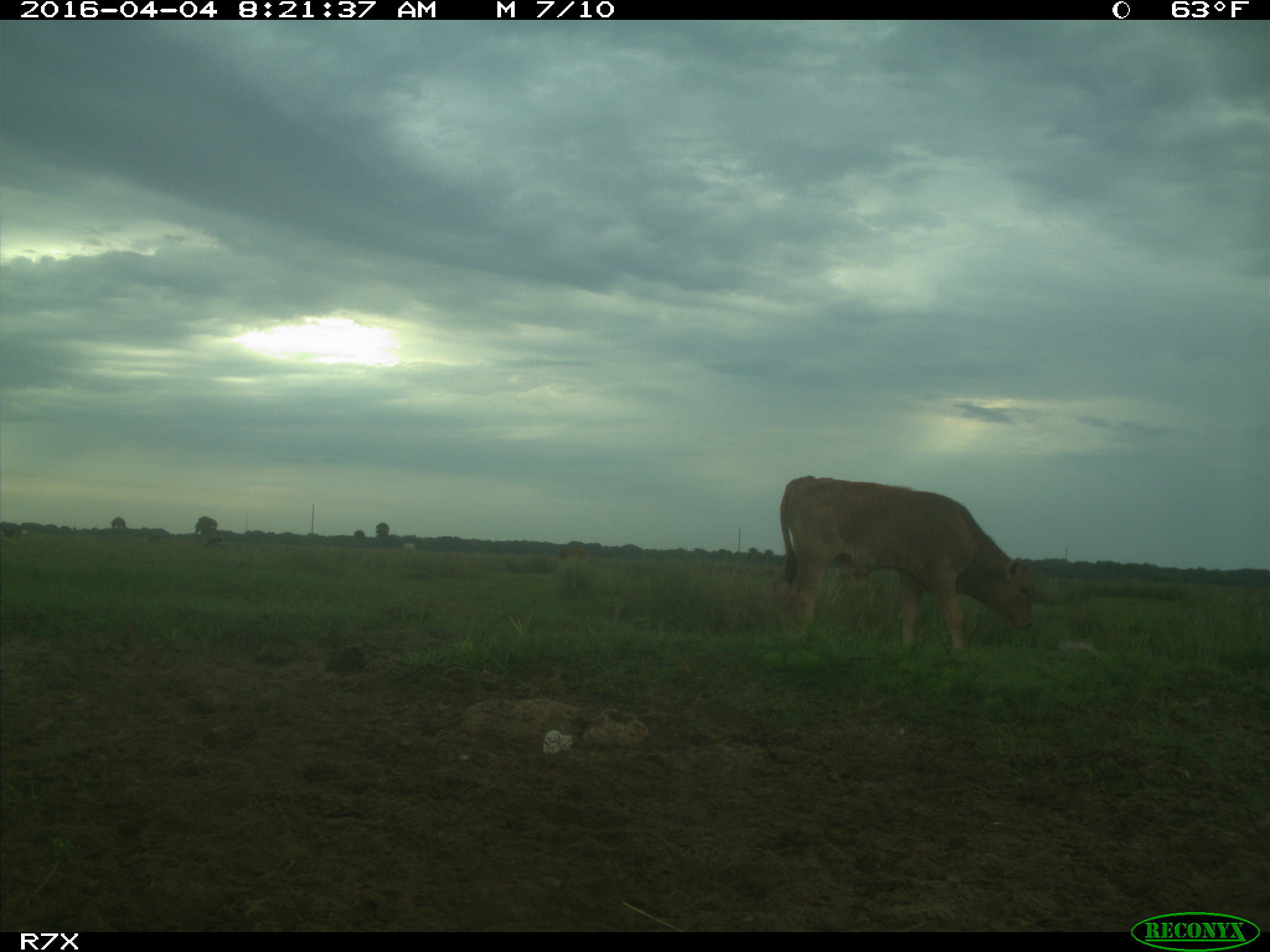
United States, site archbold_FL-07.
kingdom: Animalia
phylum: Chordata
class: Mammalia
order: Artiodactyla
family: Bovidae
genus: Bos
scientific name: Bos taurus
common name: domestic cow